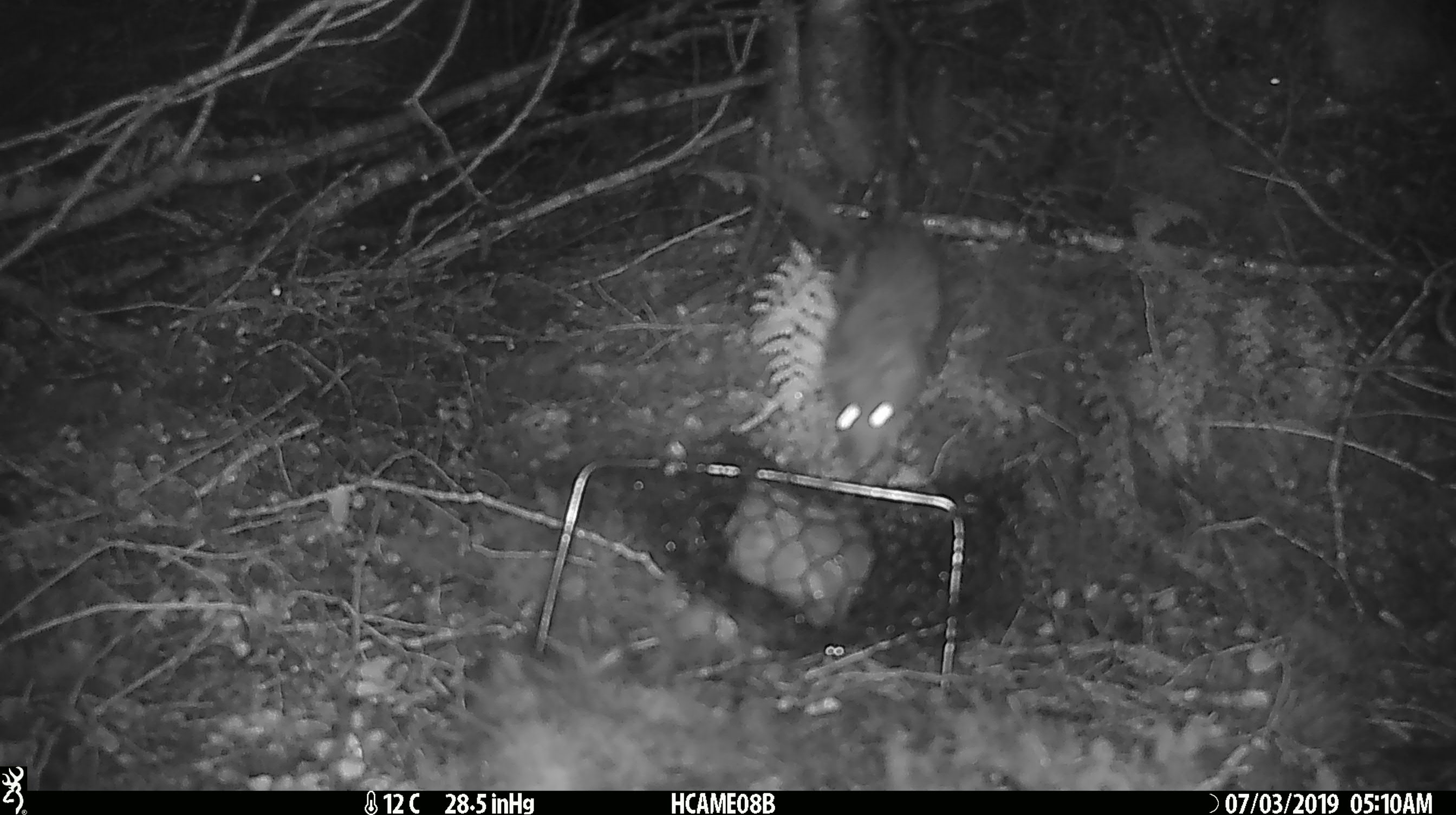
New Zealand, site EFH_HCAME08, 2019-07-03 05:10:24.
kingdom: Animalia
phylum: Chordata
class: Mammalia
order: Rodentia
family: Muridae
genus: Rattus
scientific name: Rattus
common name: rat